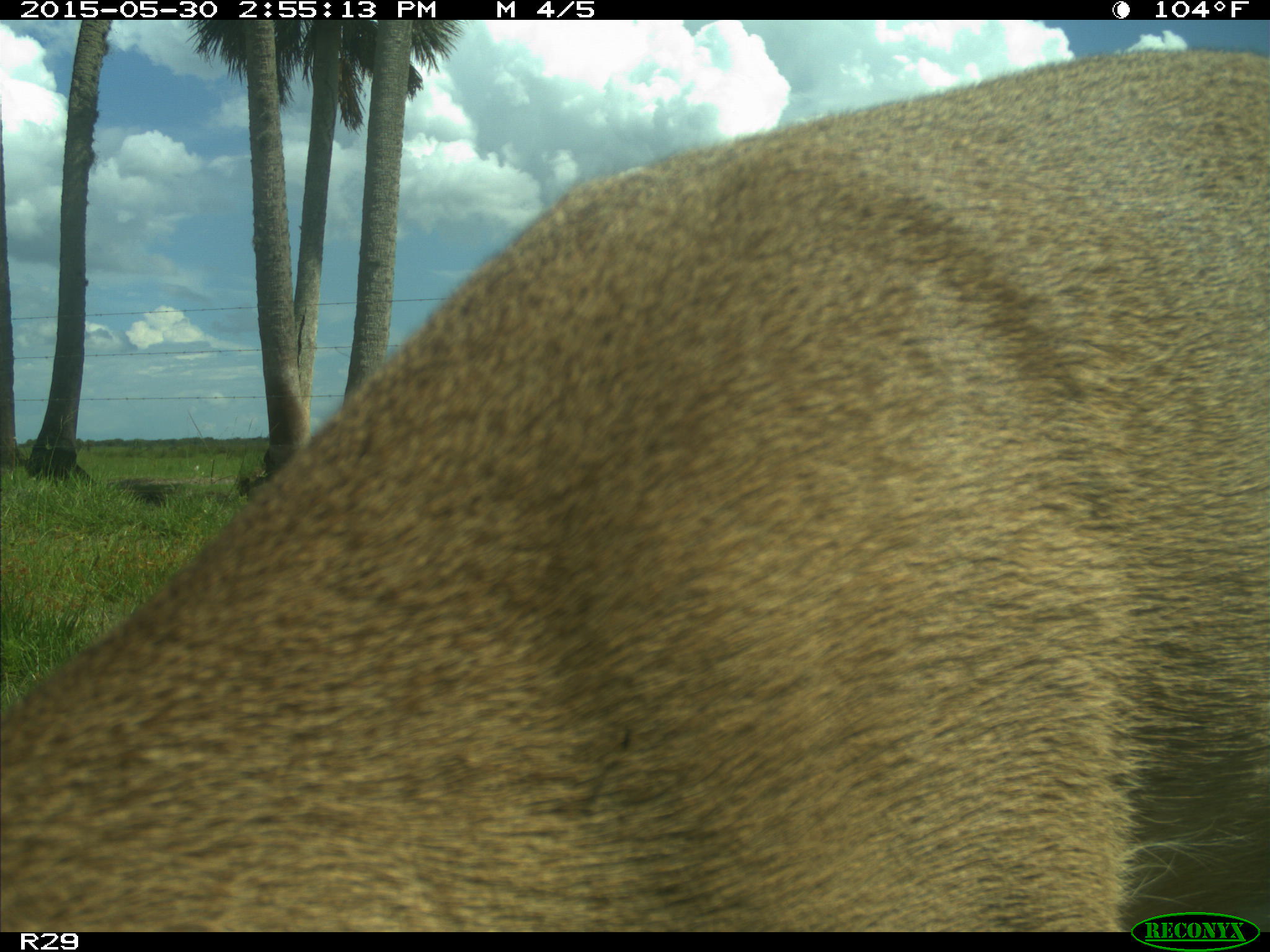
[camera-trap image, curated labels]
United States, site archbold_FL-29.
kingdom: Animalia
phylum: Chordata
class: Mammalia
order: Artiodactyla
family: Cervidae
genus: Odocoileus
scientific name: Odocoileus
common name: deer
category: unidentified deer